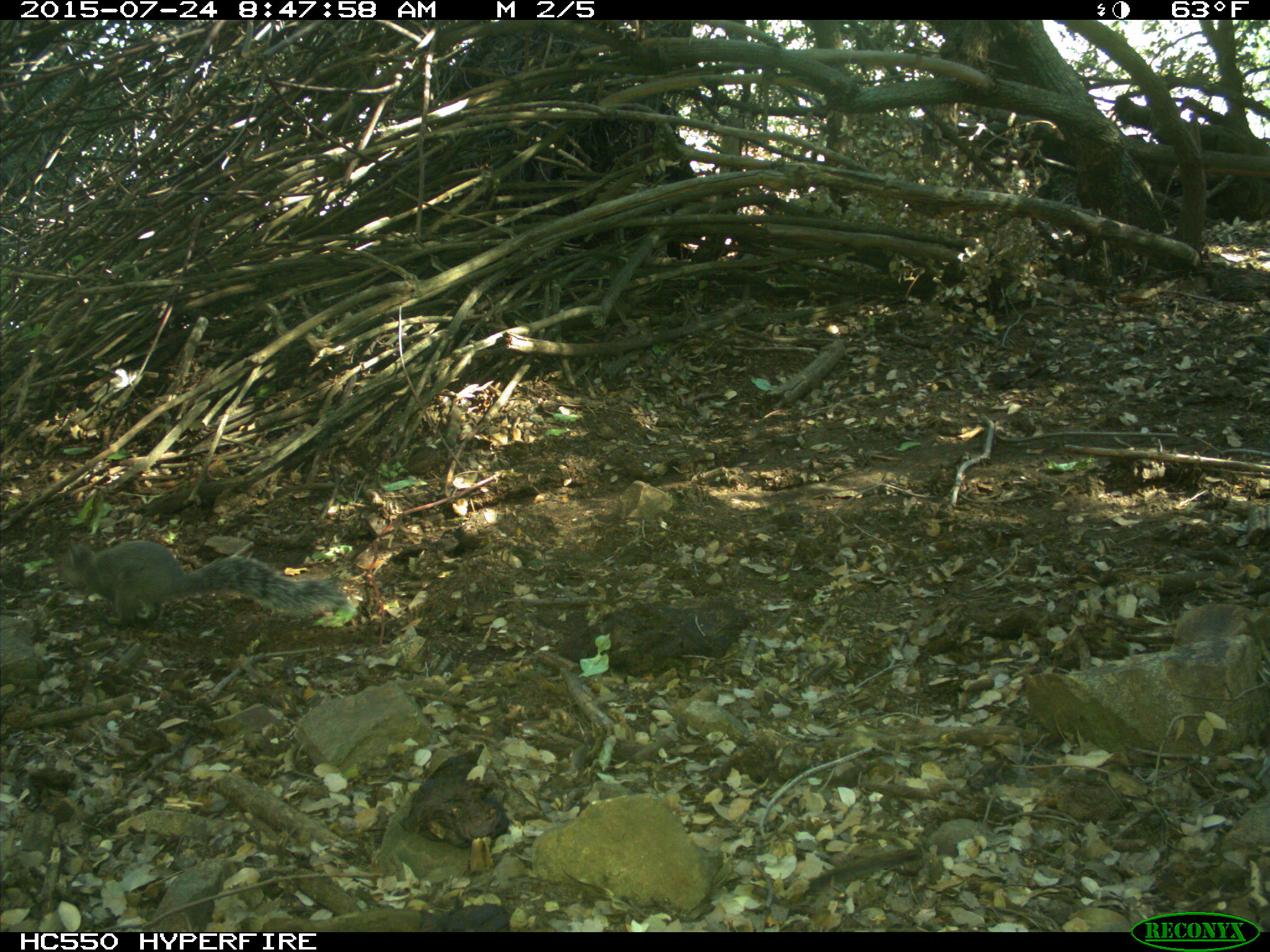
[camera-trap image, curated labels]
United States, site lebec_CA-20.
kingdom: Animalia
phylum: Chordata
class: Mammalia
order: Rodentia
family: Sciuridae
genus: Sciurus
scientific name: Sciurus carolinensis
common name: eastern gray squirrel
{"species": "Sciurus carolinensis (eastern gray squirrel)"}